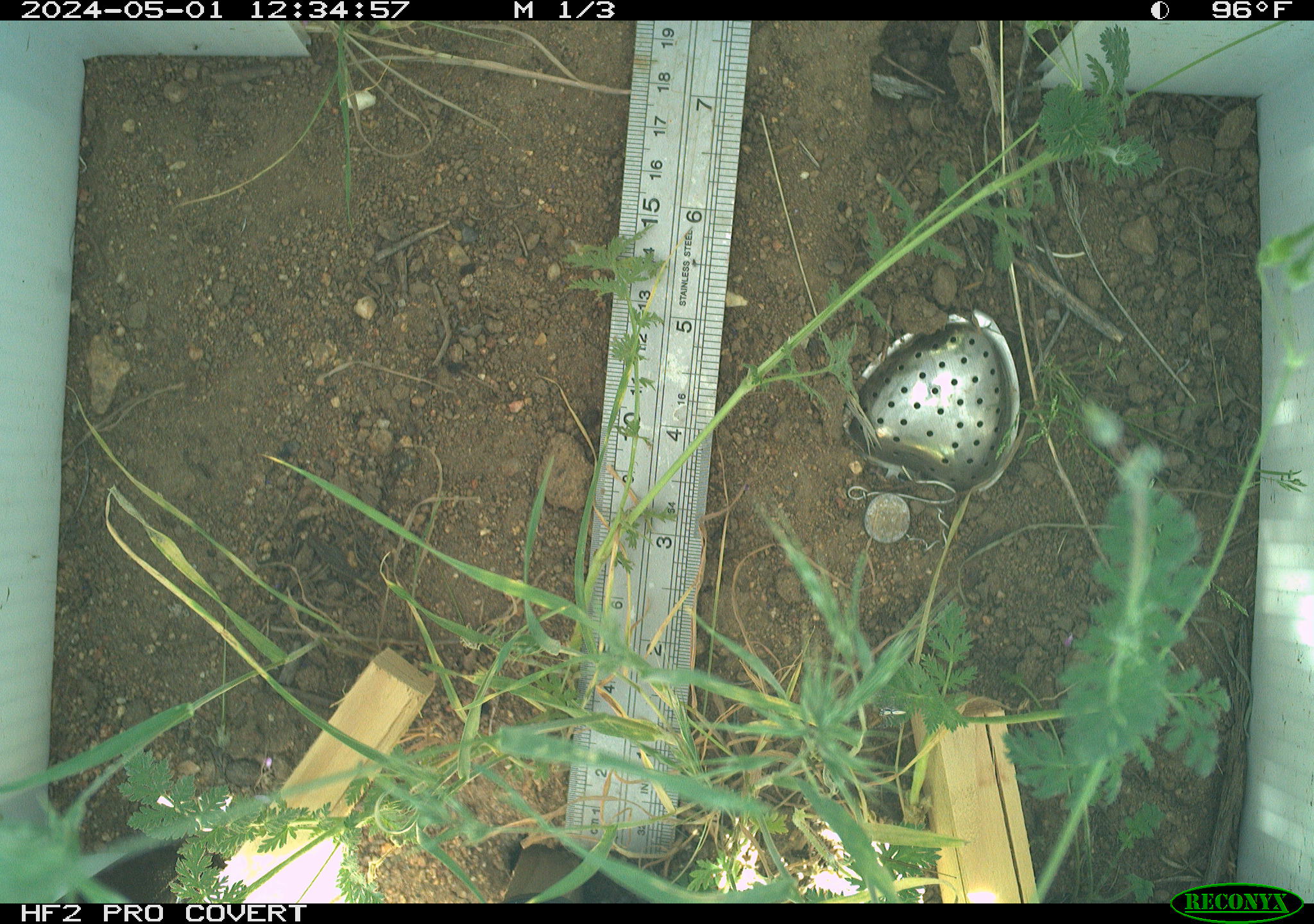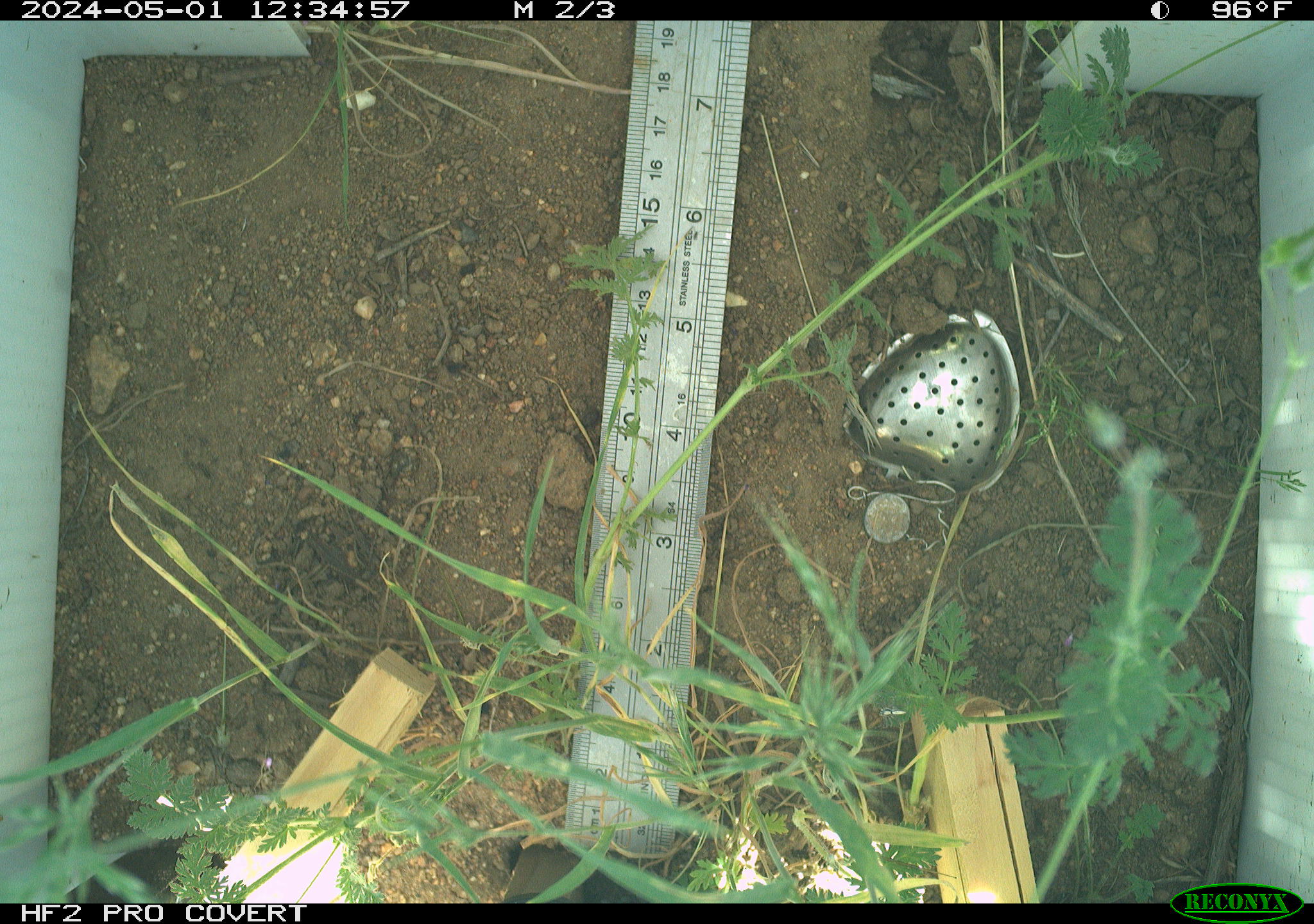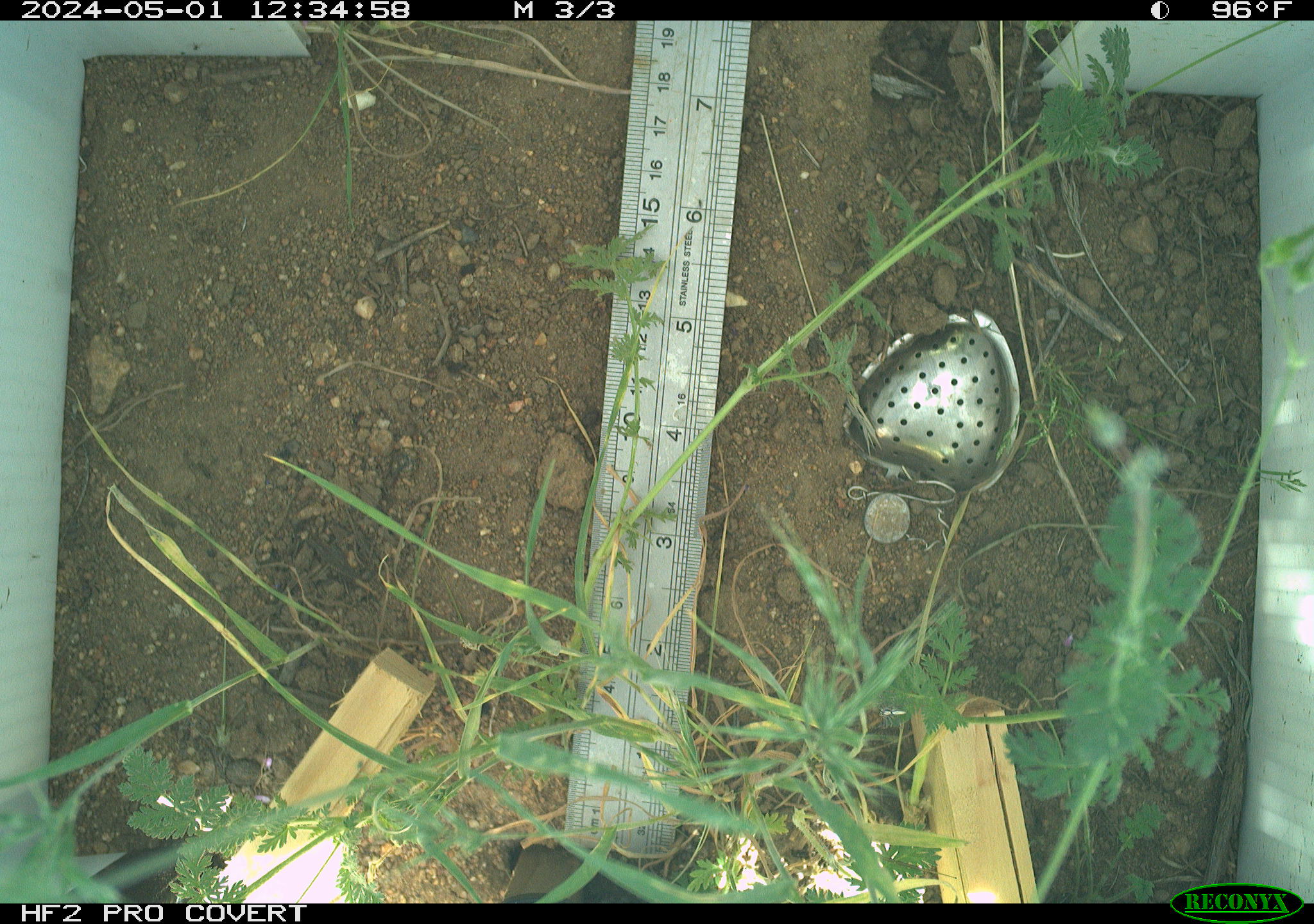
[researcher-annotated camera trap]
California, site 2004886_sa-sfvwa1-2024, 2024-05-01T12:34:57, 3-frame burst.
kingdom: Animalia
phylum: Arthropoda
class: Insecta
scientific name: Insecta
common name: insect